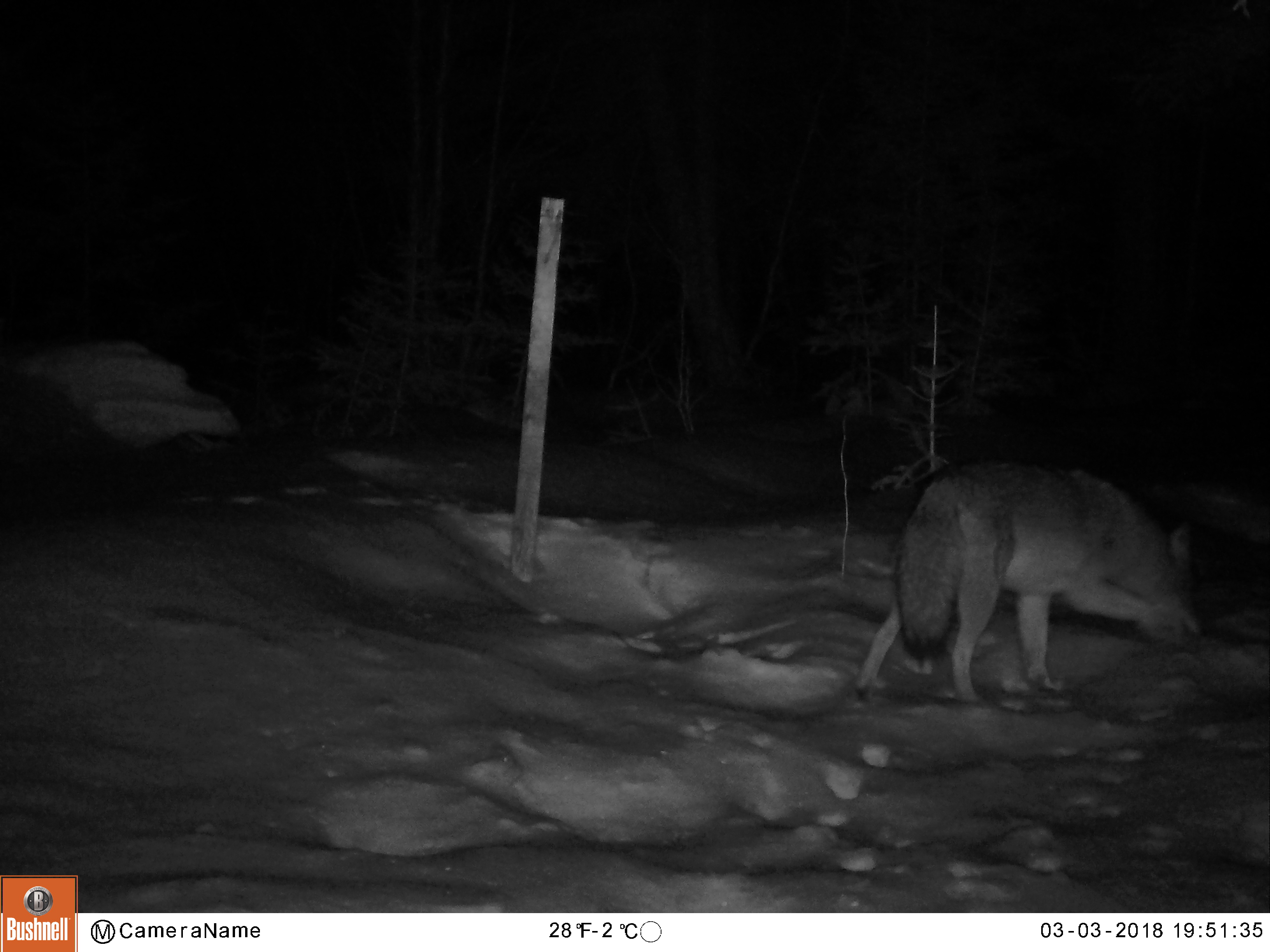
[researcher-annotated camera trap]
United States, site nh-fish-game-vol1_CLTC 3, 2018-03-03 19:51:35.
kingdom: Animalia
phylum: Chordata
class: Mammalia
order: Carnivora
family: Canidae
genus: Canis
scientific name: Canis latrans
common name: coyote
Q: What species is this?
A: Coyote (Canis latrans).